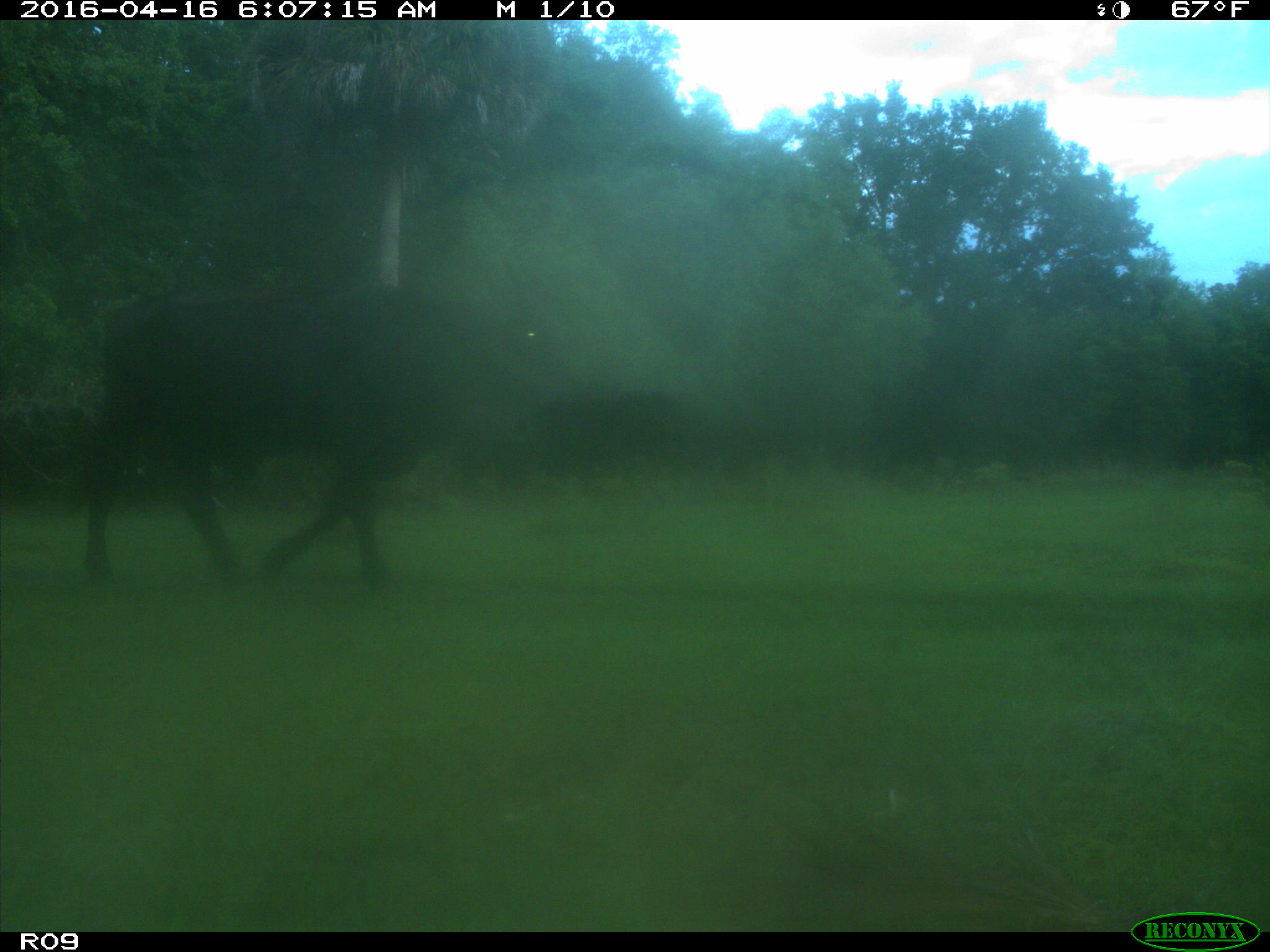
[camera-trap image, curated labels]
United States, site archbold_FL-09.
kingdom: Animalia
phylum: Chordata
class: Mammalia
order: Artiodactyla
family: Bovidae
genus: Bos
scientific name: Bos taurus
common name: domestic cow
Bos taurus (domestic cow).